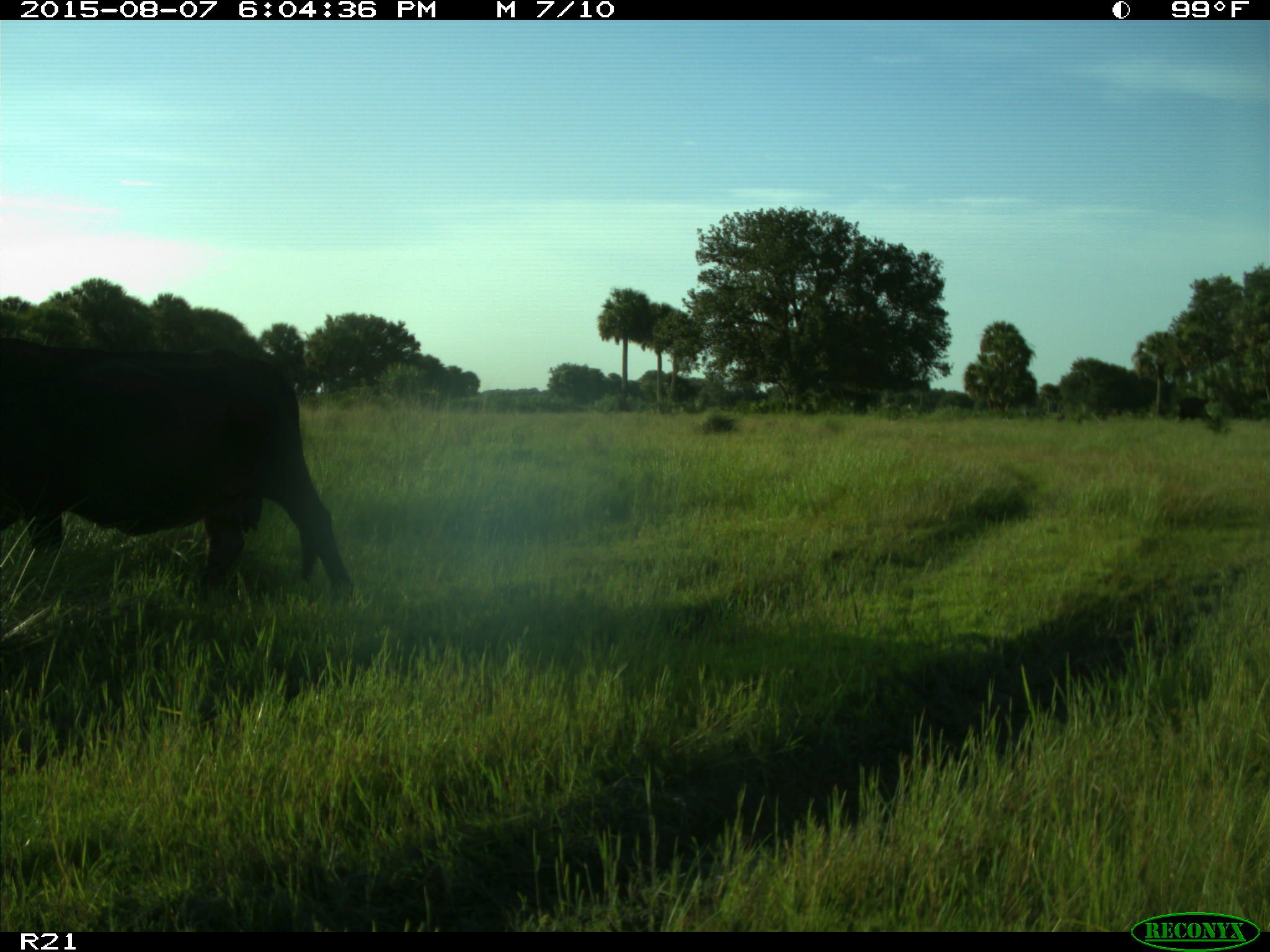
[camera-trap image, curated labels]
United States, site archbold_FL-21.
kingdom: Animalia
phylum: Chordata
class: Mammalia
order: Artiodactyla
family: Bovidae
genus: Bos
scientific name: Bos taurus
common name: domestic cow